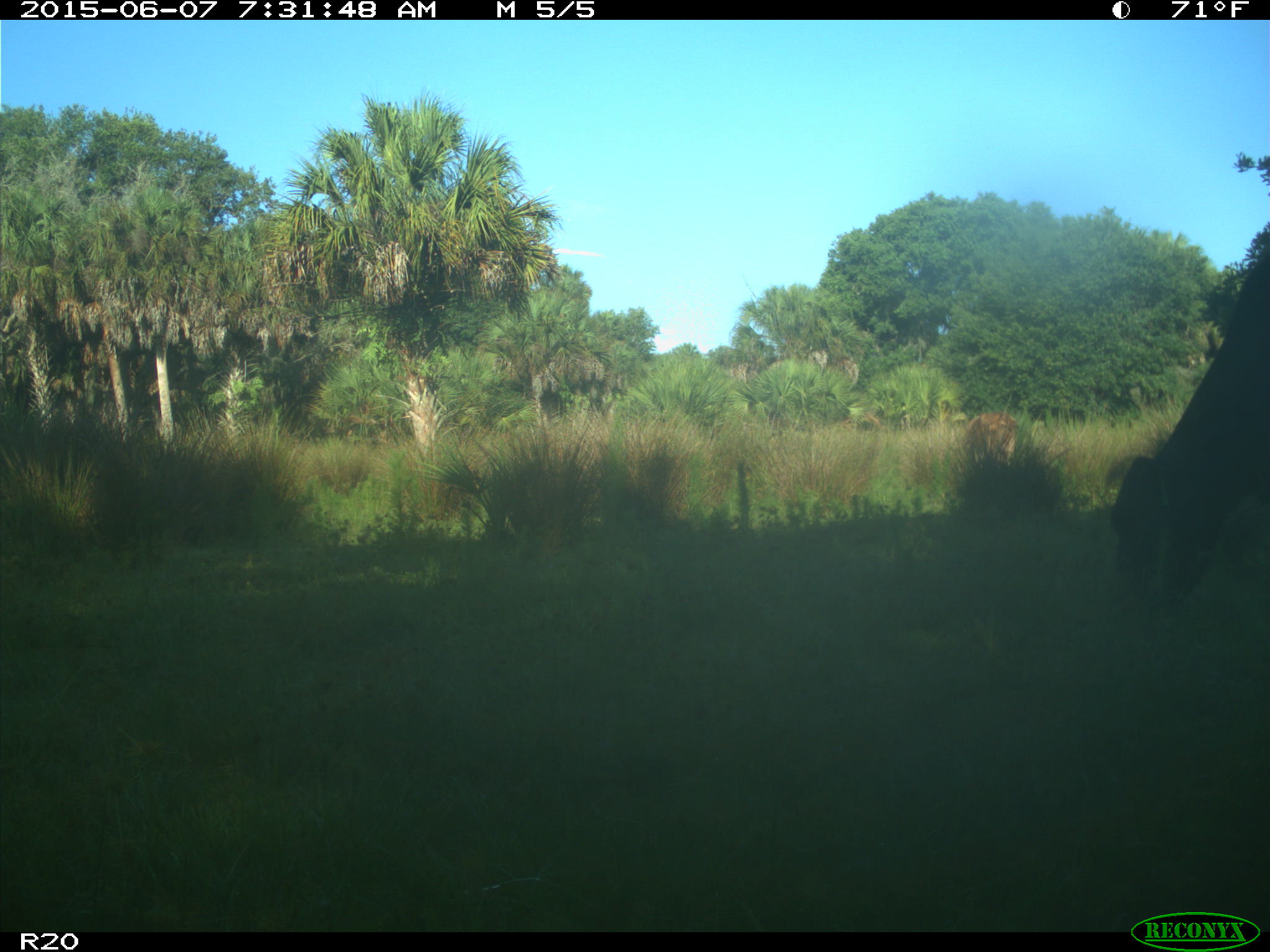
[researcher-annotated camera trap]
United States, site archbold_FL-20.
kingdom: Animalia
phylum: Chordata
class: Mammalia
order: Artiodactyla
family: Bovidae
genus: Bos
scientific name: Bos taurus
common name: domestic cow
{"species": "Bos taurus (domestic cow)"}